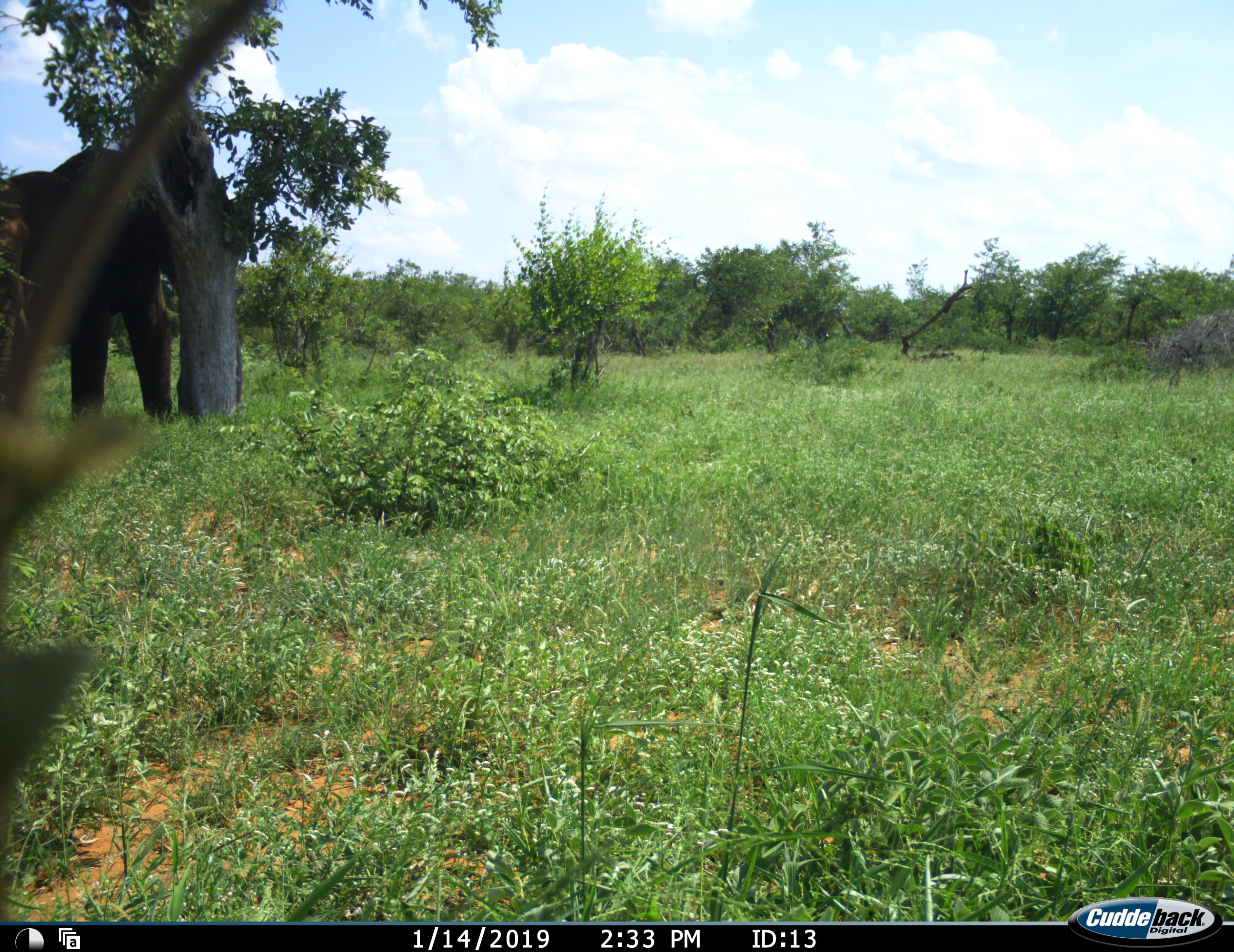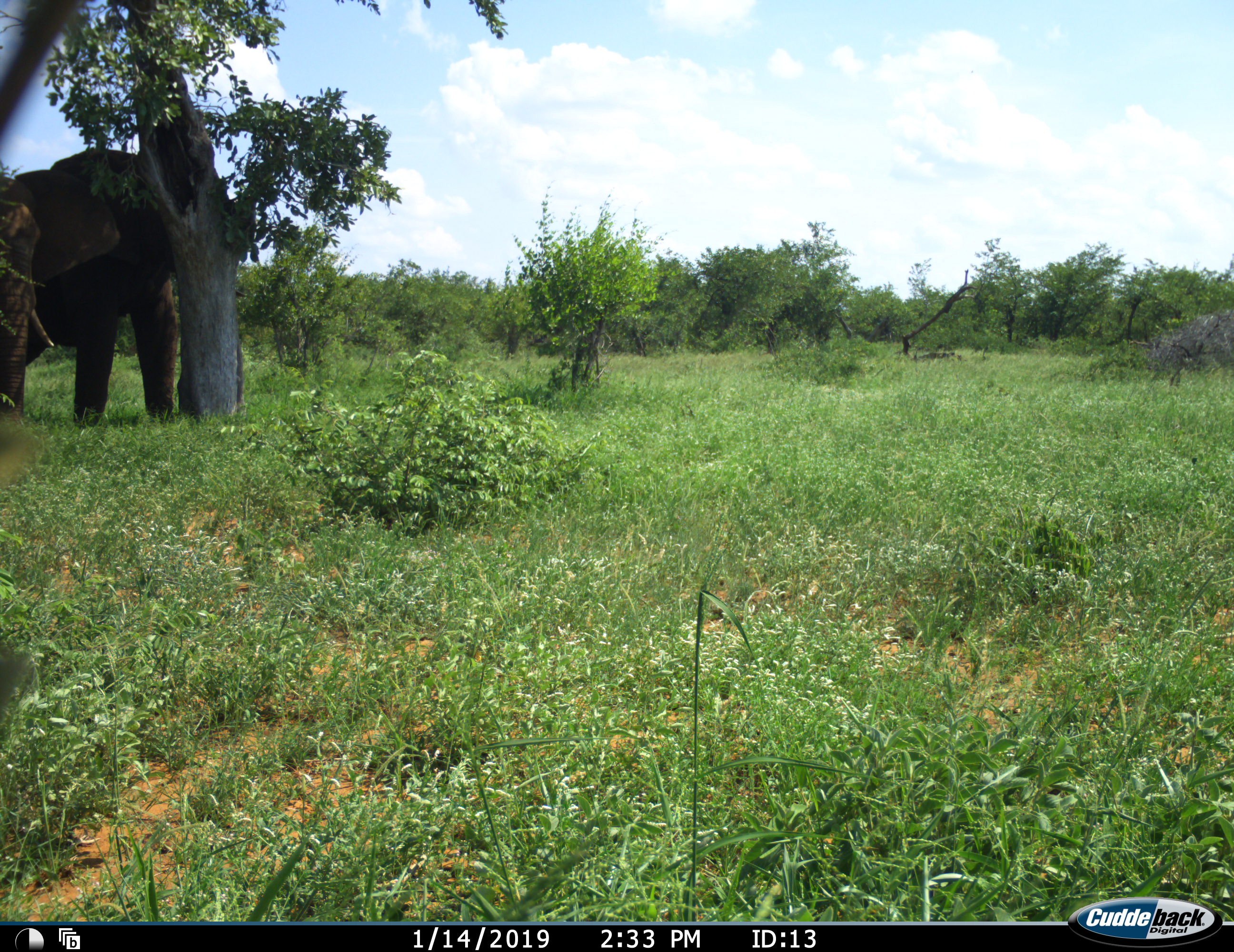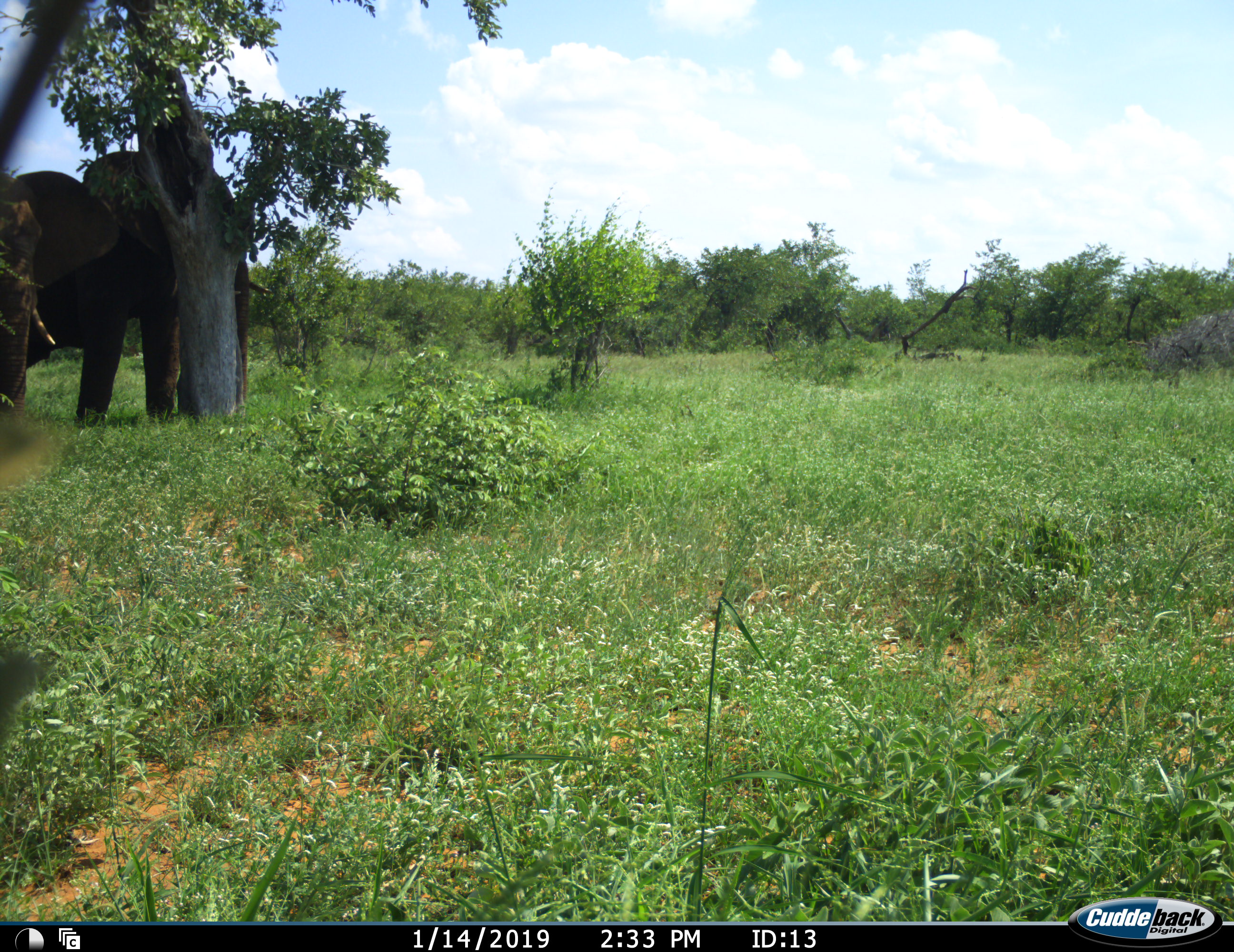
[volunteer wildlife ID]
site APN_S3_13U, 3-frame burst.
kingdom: Animalia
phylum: Chordata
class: Mammalia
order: Proboscidea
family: Elephantidae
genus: Loxodonta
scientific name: Loxodonta africana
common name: african bush elephant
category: elephant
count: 2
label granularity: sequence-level